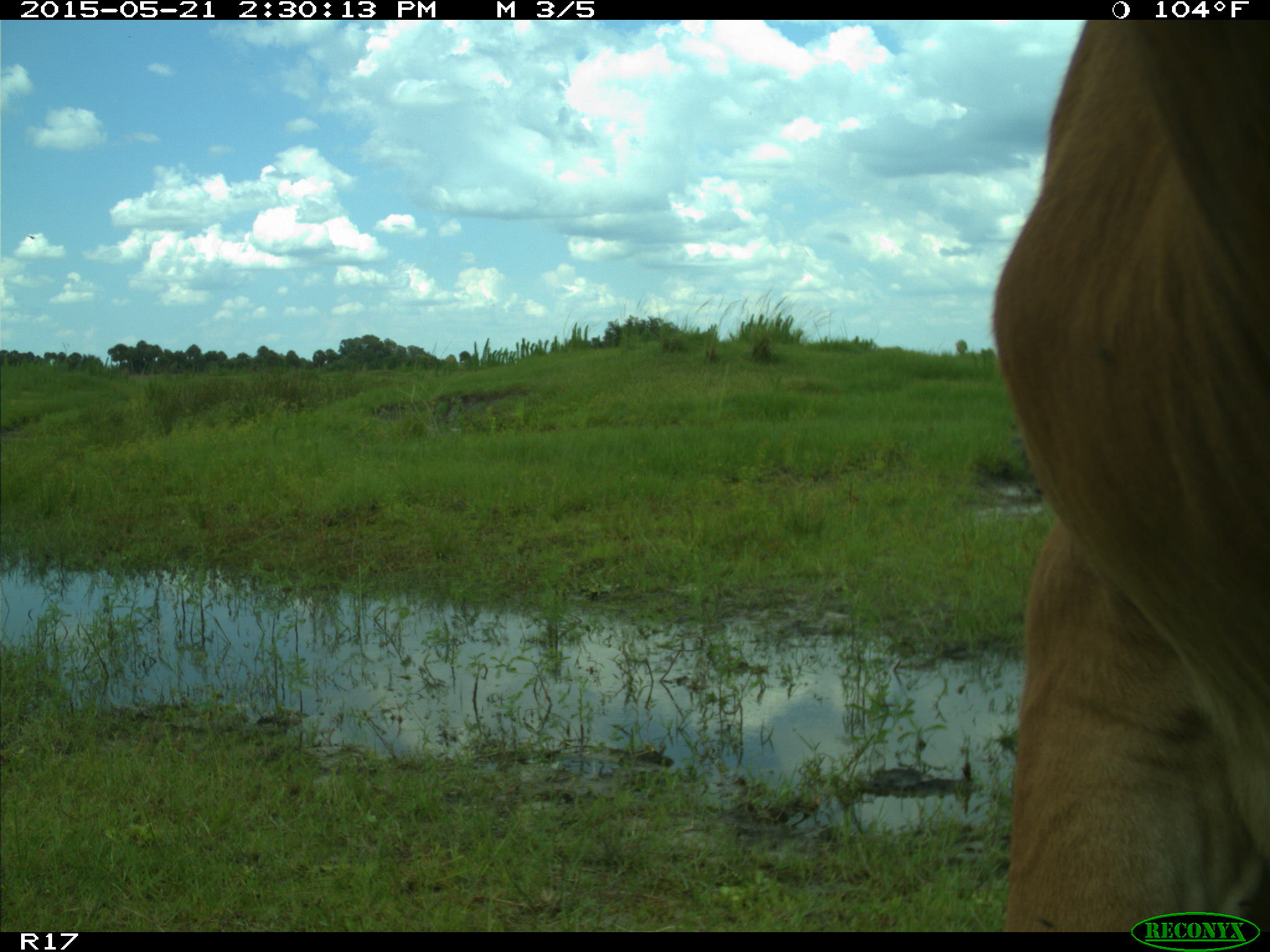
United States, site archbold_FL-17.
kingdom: Animalia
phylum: Chordata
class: Mammalia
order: Artiodactyla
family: Bovidae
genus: Bos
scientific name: Bos taurus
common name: domestic cow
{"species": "Bos taurus (domestic cow)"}